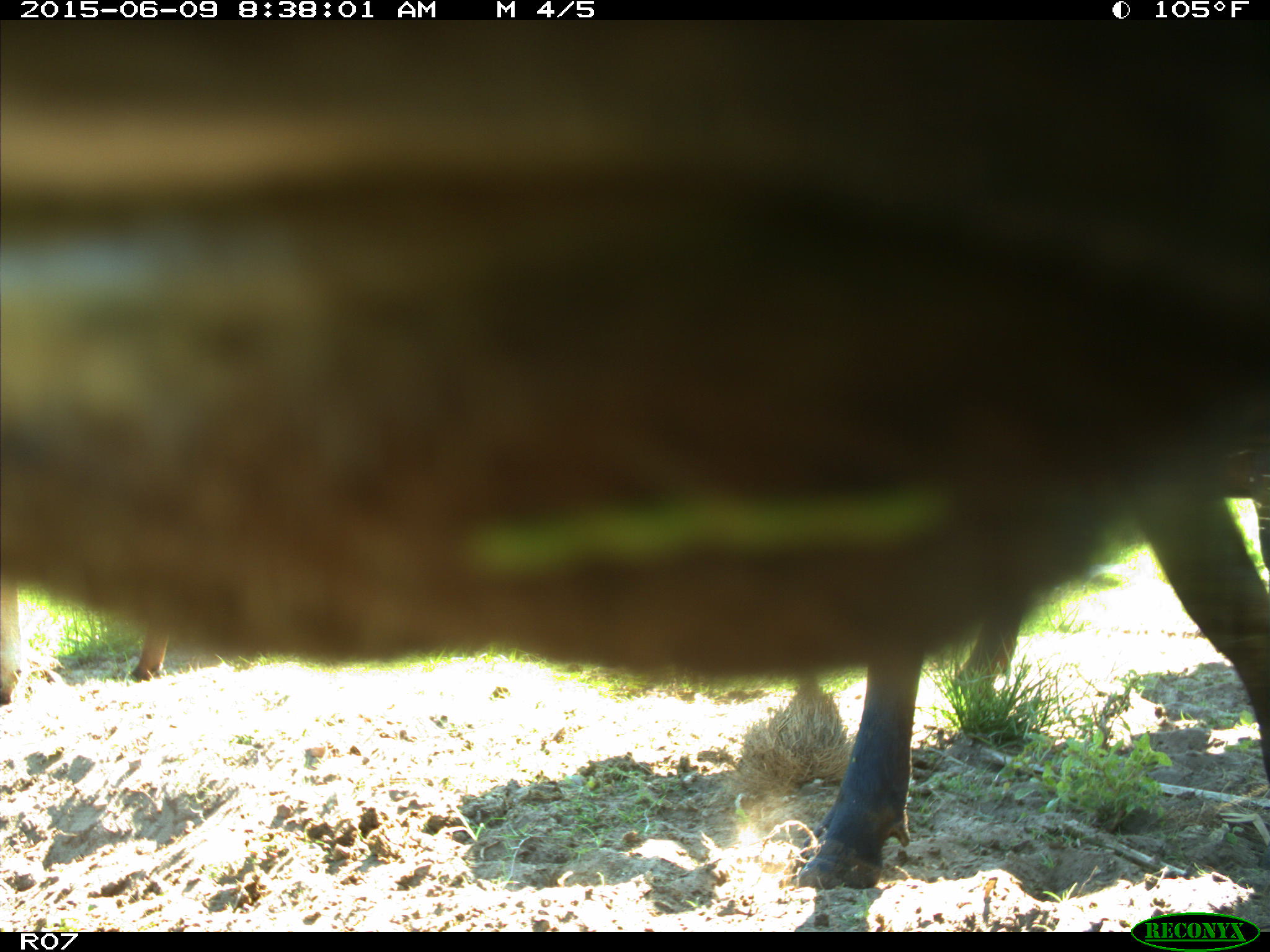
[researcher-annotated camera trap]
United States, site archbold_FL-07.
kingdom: Animalia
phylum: Chordata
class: Mammalia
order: Artiodactyla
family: Bovidae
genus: Bos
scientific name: Bos taurus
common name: domestic cow